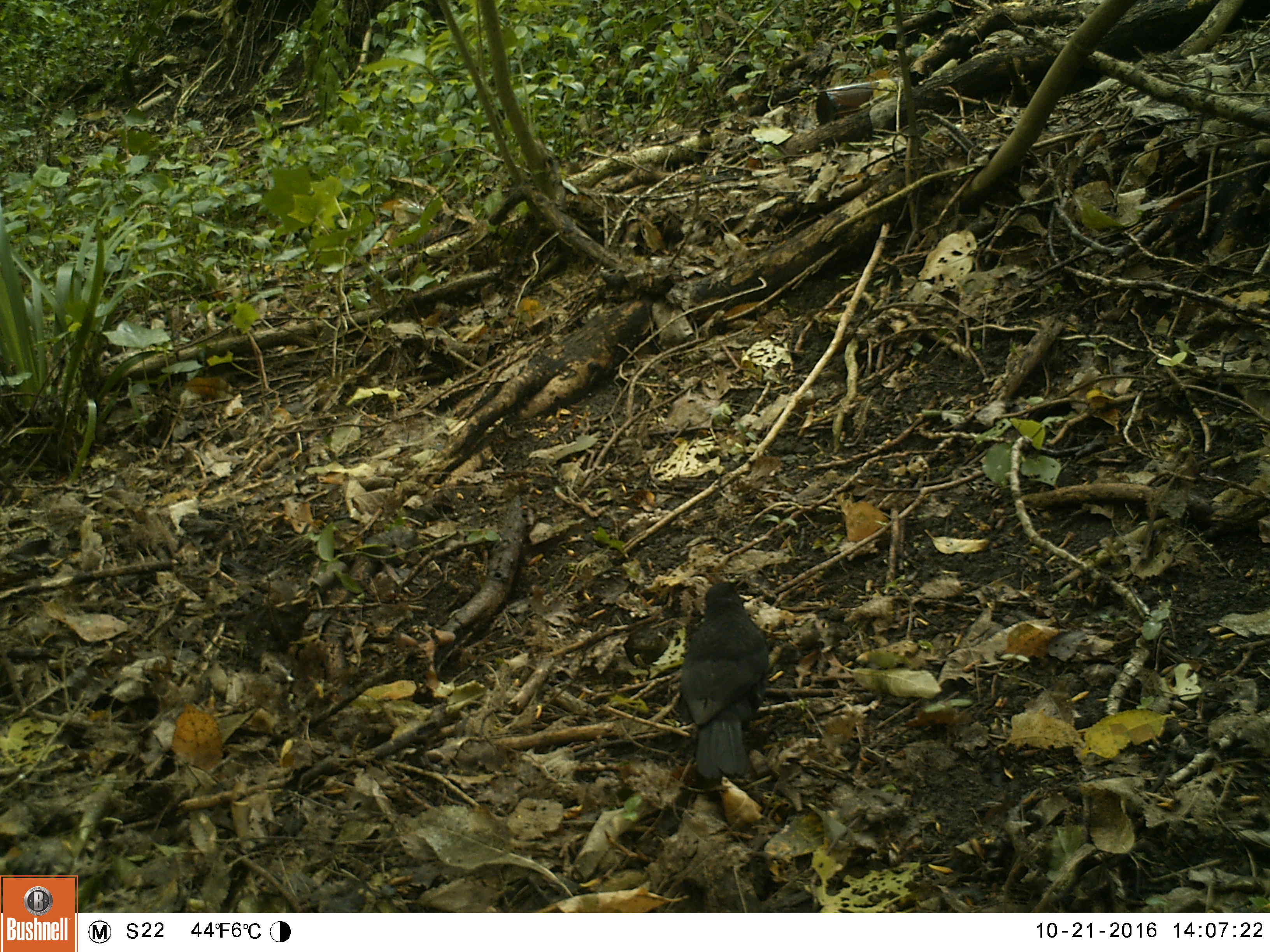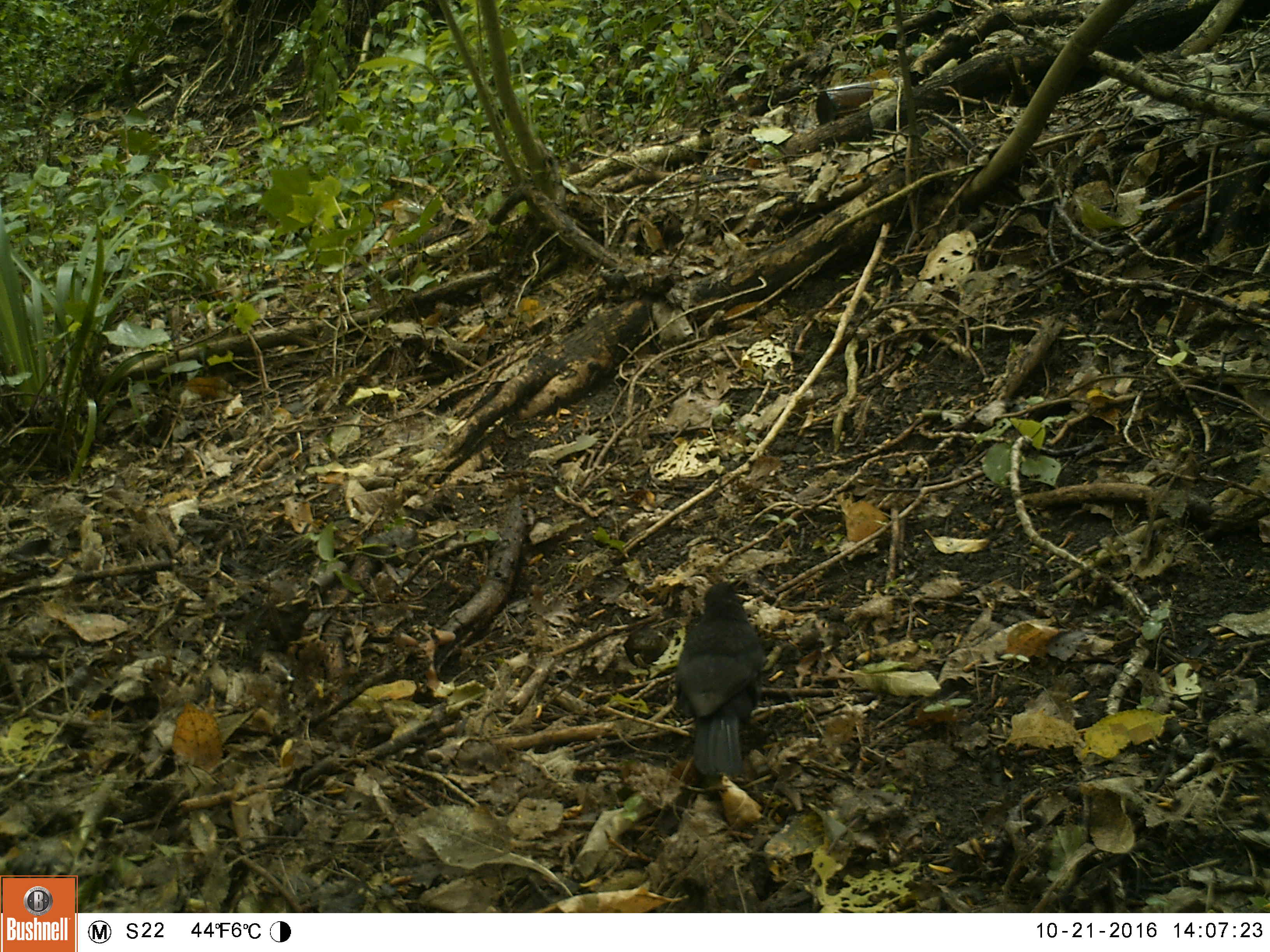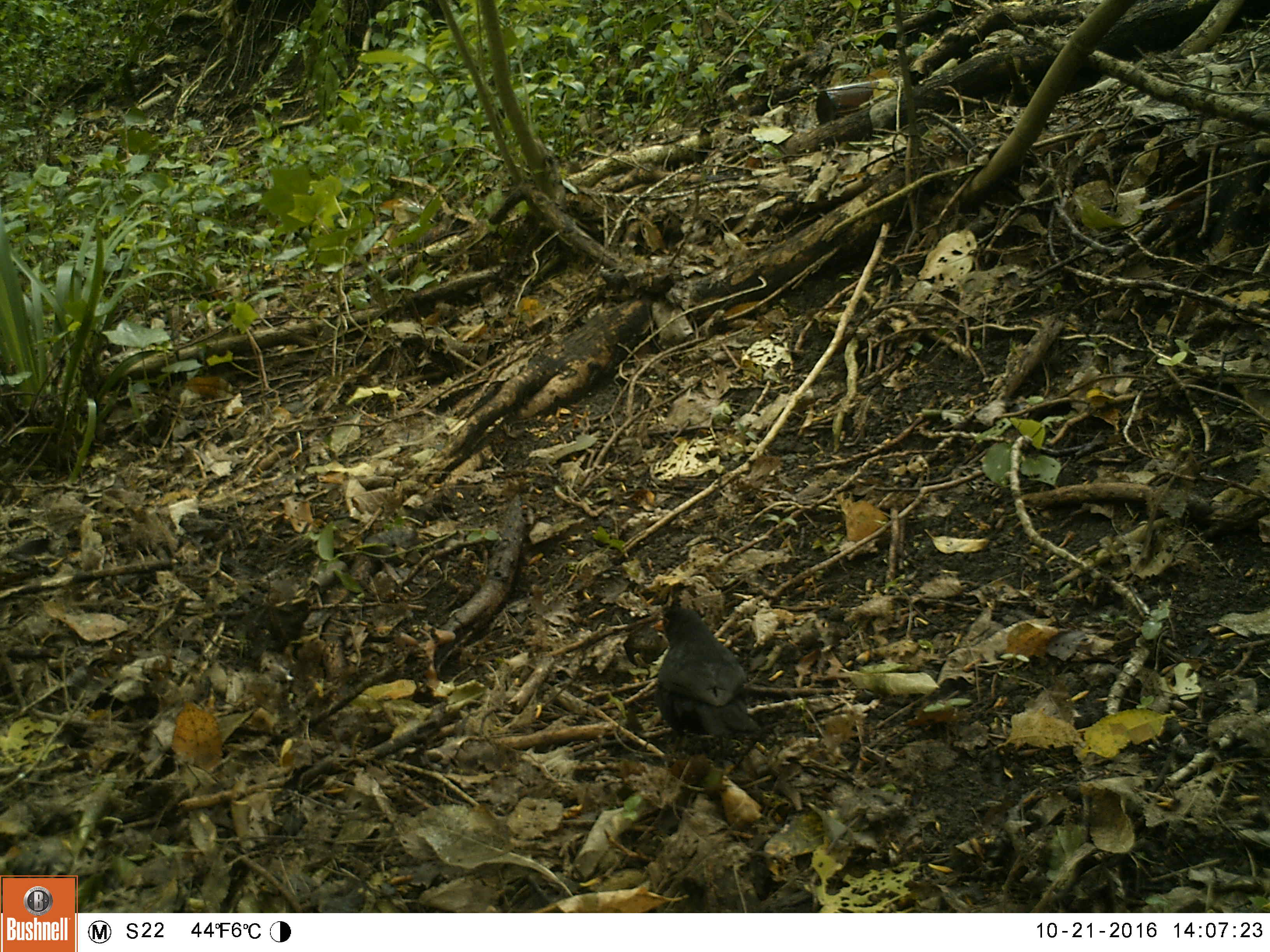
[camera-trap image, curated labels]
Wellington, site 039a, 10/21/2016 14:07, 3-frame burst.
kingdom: Animalia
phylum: Chordata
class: Aves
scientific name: Aves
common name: bird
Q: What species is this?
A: Bird (Aves).